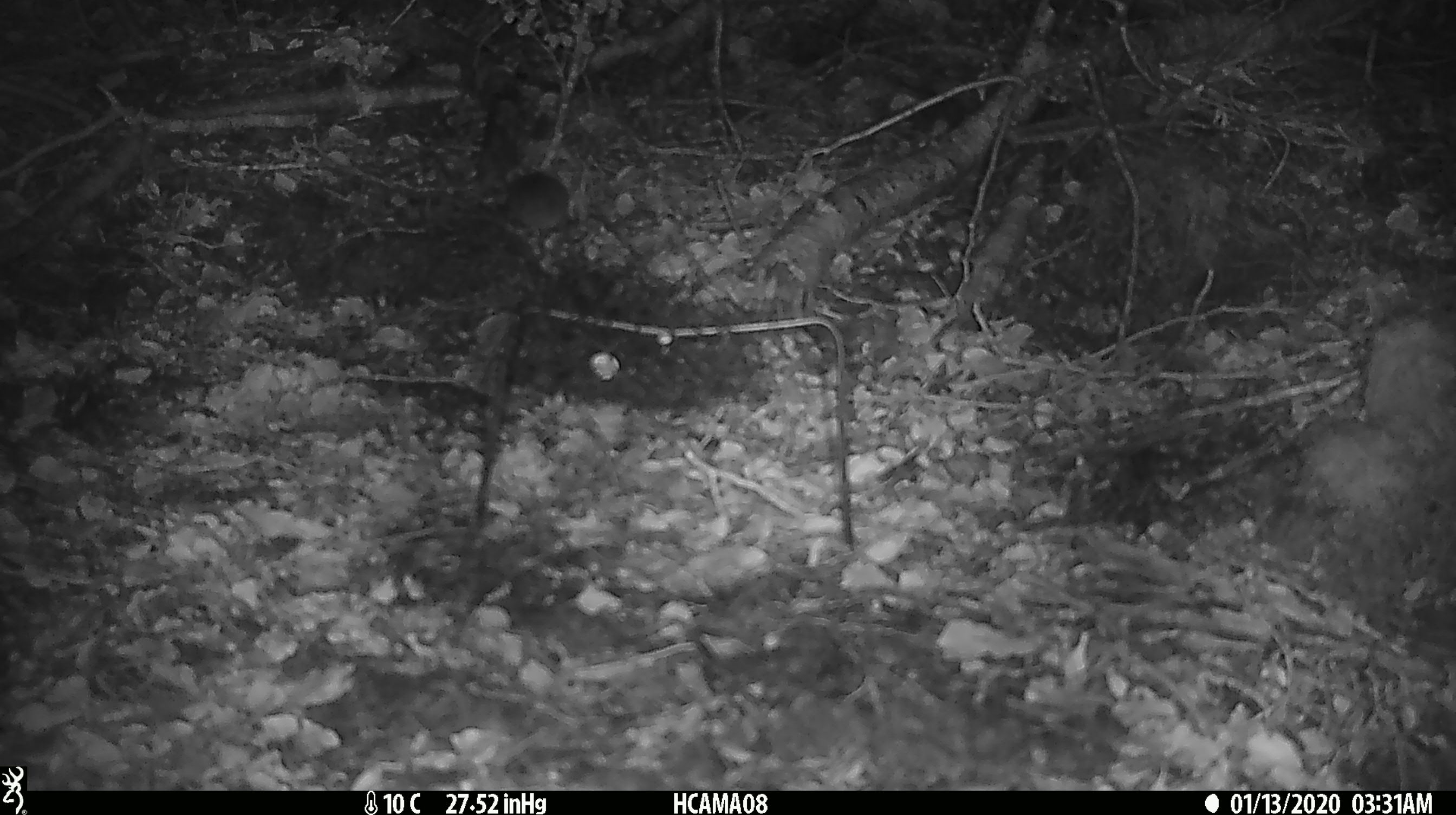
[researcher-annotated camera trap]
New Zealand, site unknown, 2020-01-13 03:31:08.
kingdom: Animalia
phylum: Chordata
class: Mammalia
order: Rodentia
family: Muridae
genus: Mus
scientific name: Mus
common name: mouse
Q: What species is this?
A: Mouse (Mus).